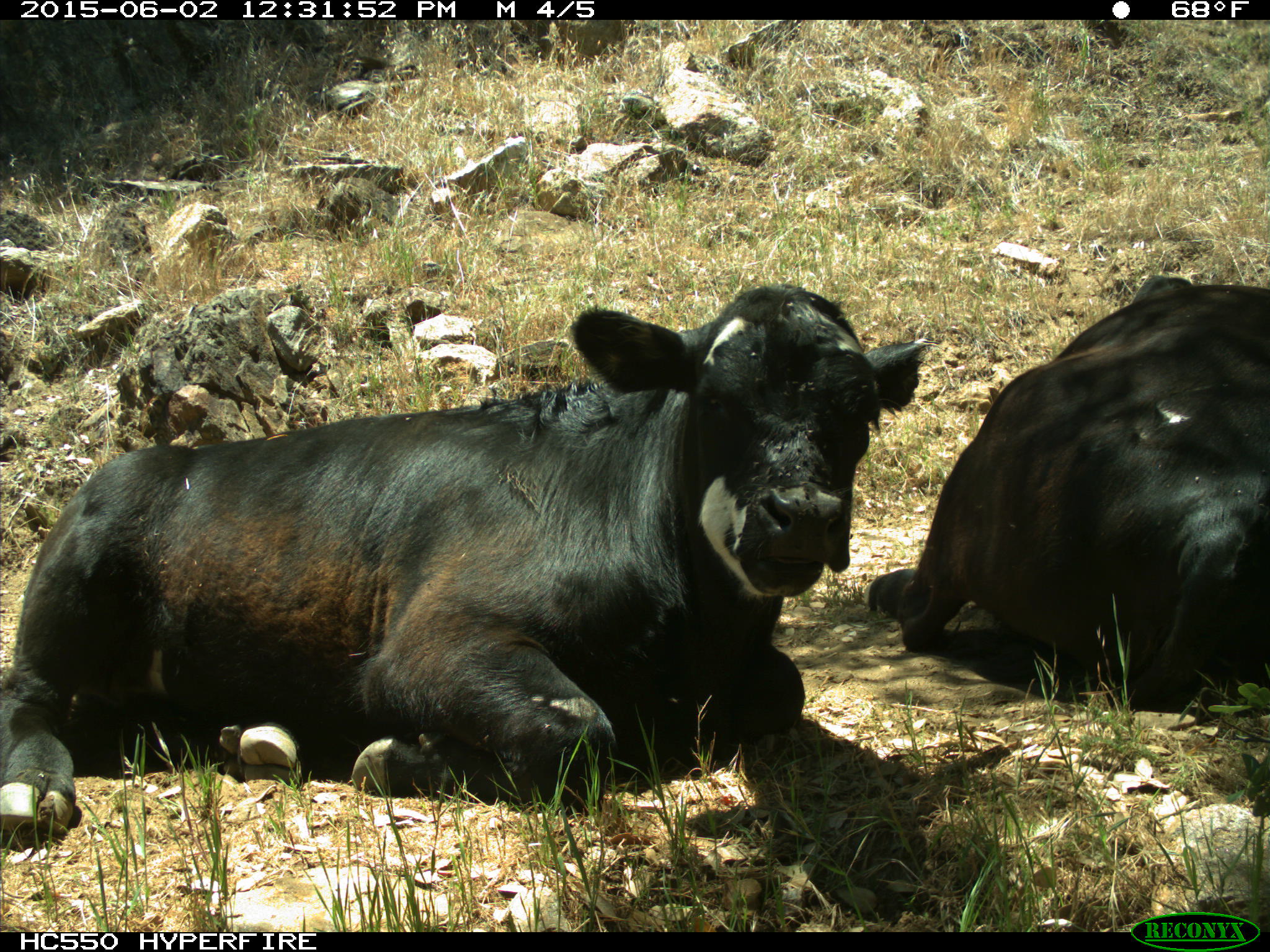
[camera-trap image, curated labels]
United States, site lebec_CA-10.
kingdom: Animalia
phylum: Chordata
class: Mammalia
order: Artiodactyla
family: Bovidae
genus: Bos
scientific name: Bos taurus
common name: domestic cow